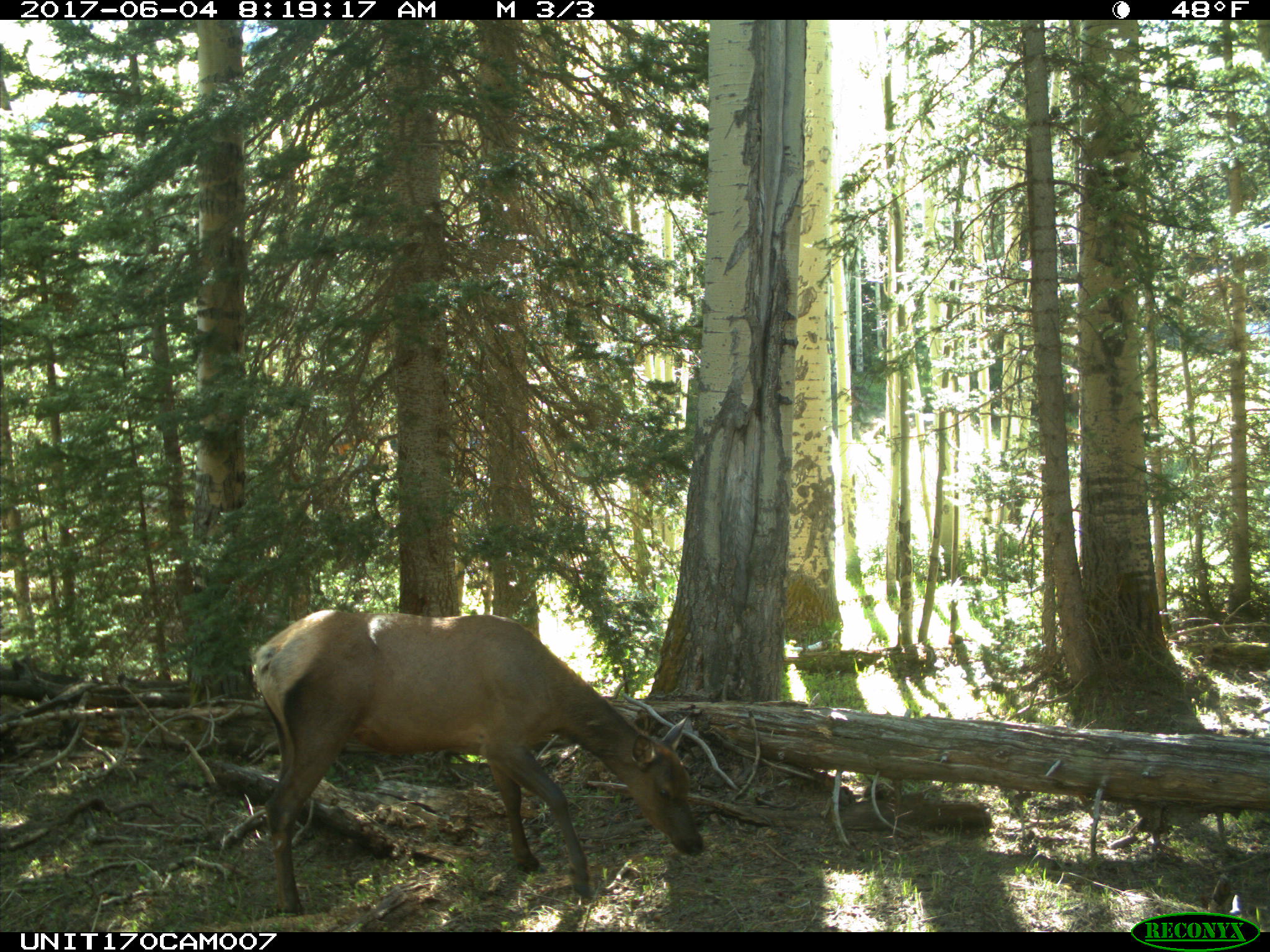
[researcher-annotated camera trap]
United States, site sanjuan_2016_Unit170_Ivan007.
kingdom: Animalia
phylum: Chordata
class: Mammalia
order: Artiodactyla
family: Cervidae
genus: Cervus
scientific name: Cervus elaphus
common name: red deer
Cervus elaphus (red deer).